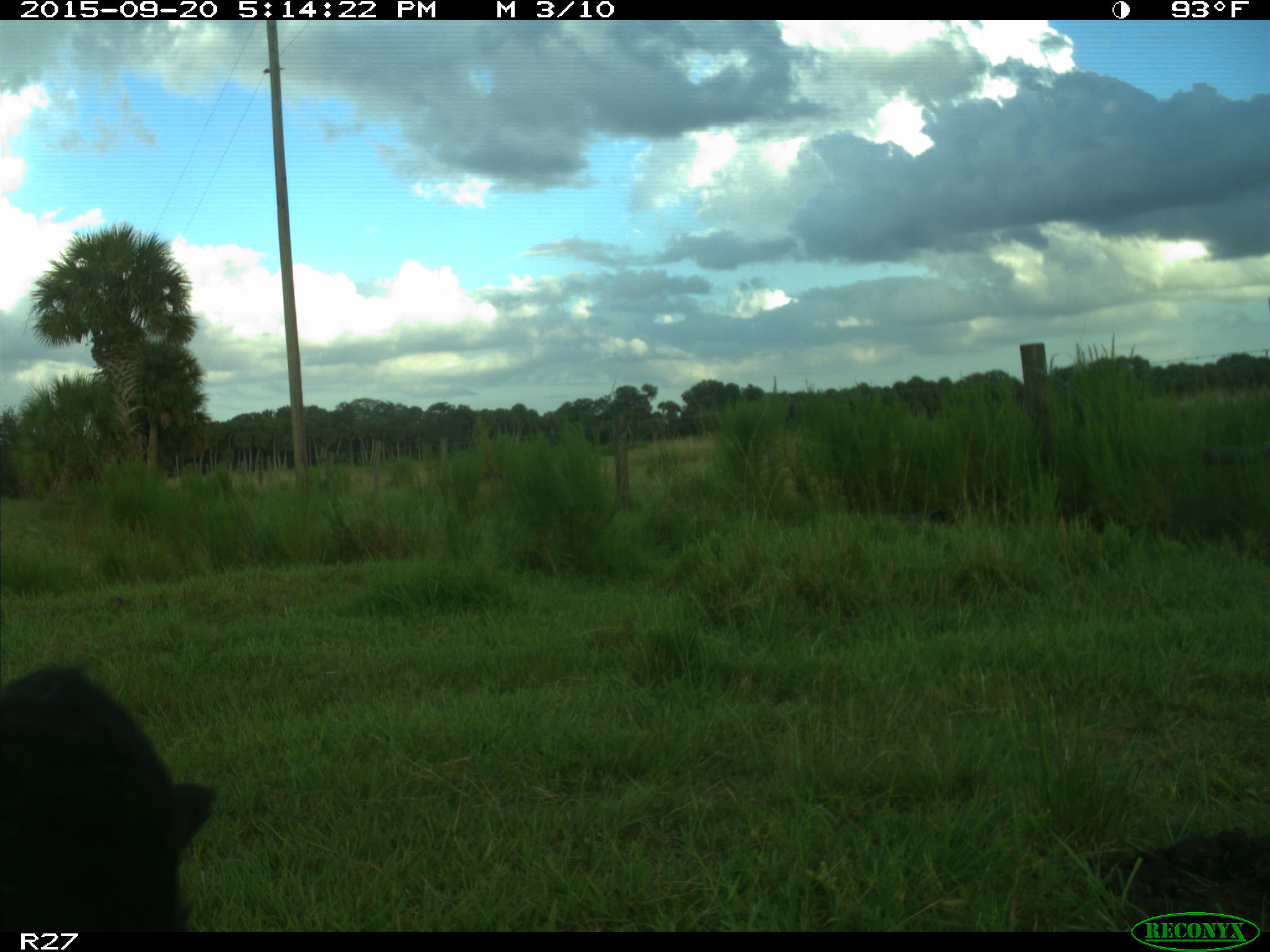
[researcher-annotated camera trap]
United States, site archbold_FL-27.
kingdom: Animalia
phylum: Chordata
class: Mammalia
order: Artiodactyla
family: Bovidae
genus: Bos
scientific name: Bos taurus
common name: domestic cow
Bos taurus (domestic cow).